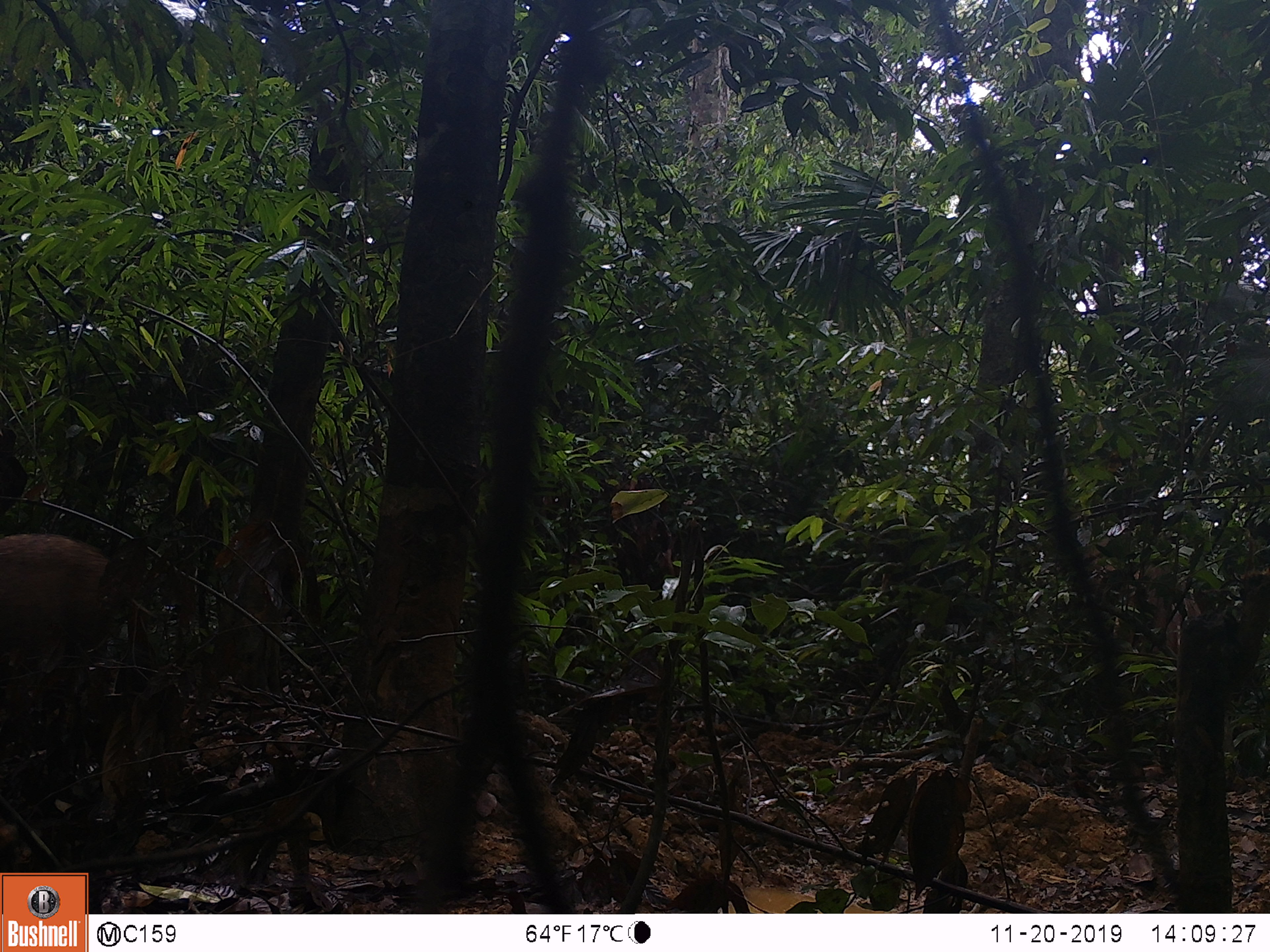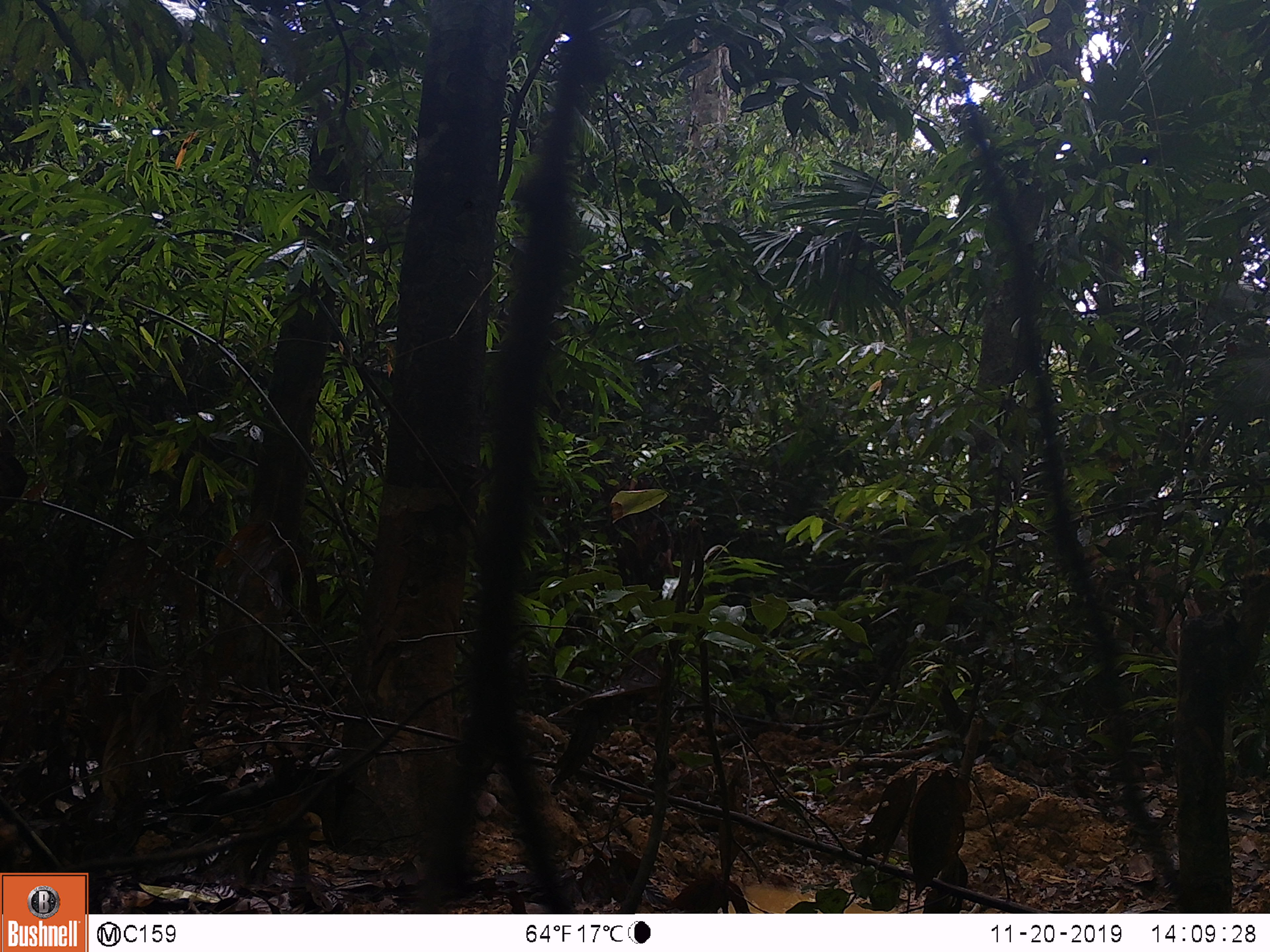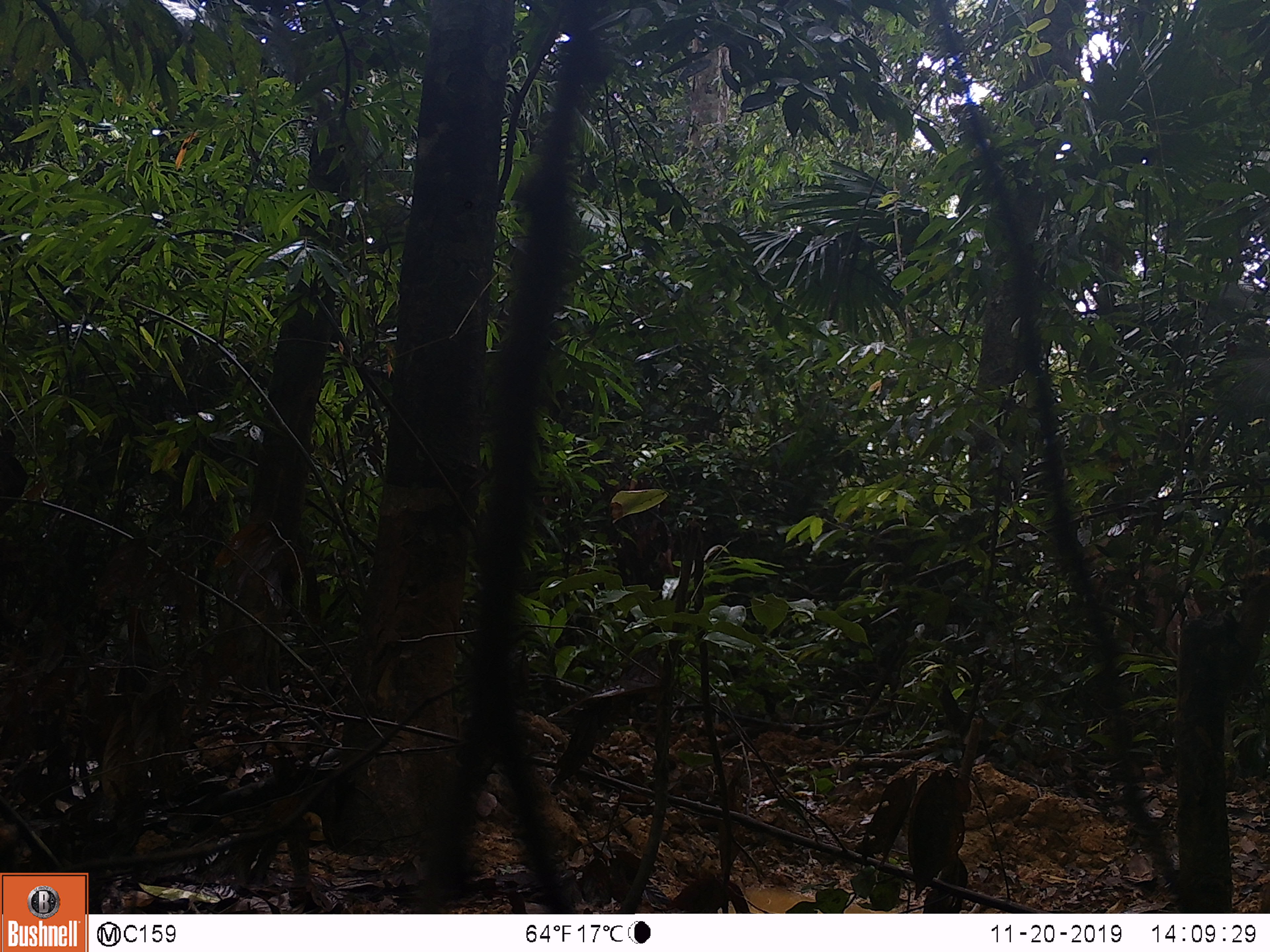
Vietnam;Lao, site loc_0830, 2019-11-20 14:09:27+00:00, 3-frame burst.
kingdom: Animalia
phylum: Chordata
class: Mammalia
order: Artiodactyla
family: Suidae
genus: Sus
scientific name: Sus scrofa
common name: eurasian wild pig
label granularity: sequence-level